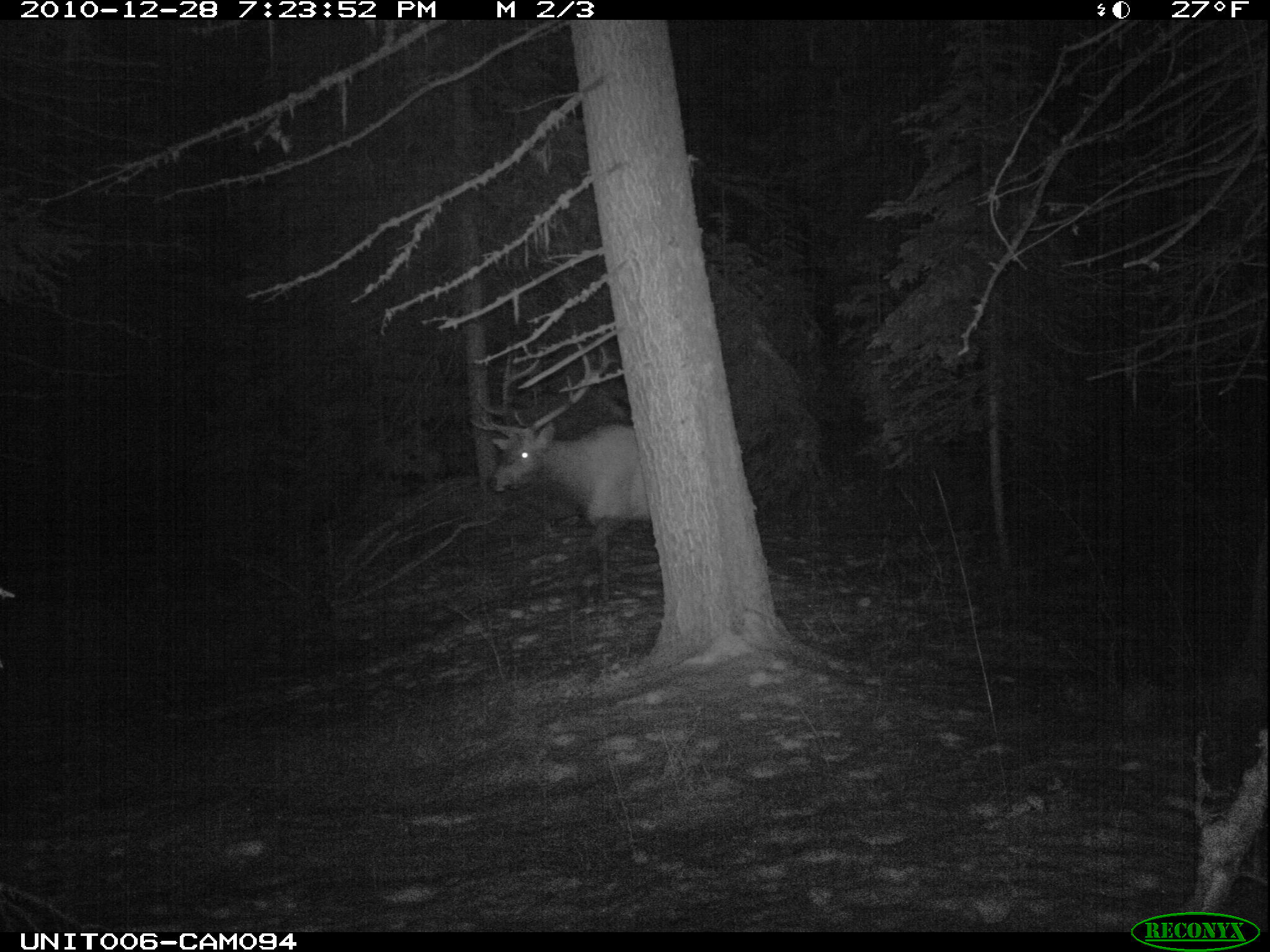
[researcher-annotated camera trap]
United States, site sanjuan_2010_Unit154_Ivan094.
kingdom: Animalia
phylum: Chordata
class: Mammalia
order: Artiodactyla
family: Cervidae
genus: Cervus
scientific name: Cervus elaphus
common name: red deer